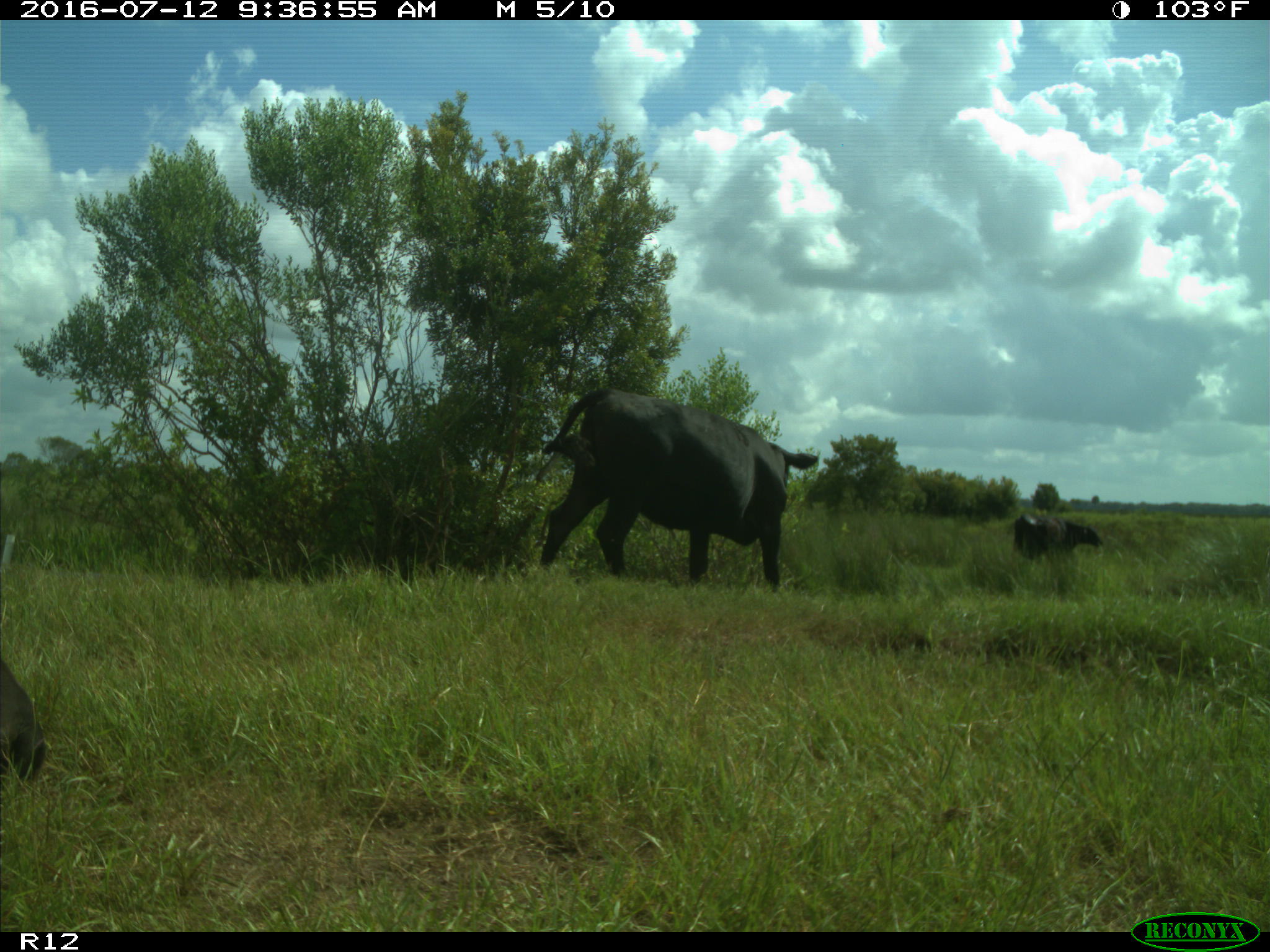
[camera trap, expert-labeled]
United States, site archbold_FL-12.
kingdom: Animalia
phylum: Chordata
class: Mammalia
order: Artiodactyla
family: Bovidae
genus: Bos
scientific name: Bos taurus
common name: domestic cow